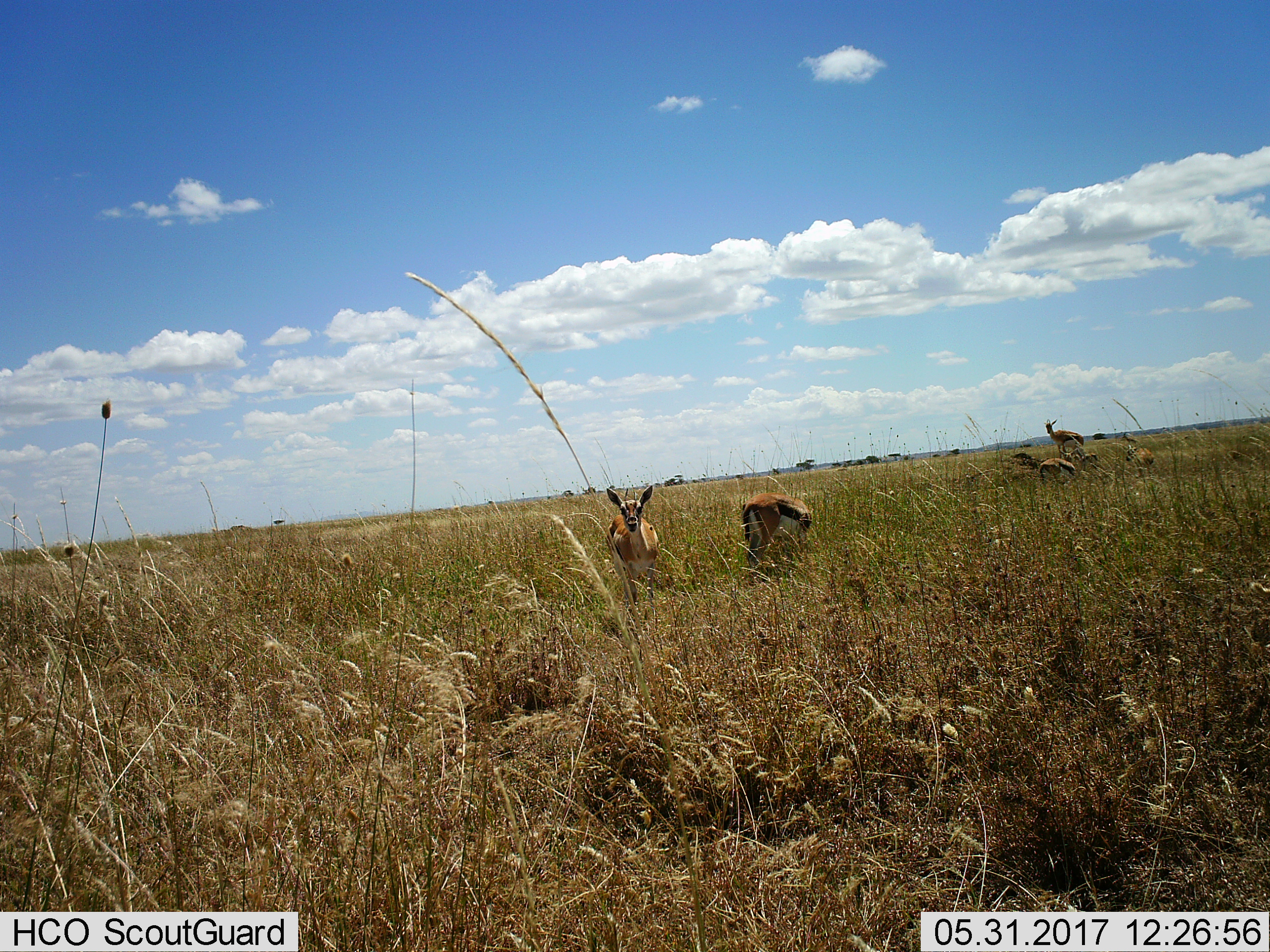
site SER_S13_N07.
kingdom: Animalia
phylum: Chordata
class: Mammalia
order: Artiodactyla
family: Bovidae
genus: Eudorcas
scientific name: Eudorcas thomsonii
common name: thomson's gazelle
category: gazellethomsons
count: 5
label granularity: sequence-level